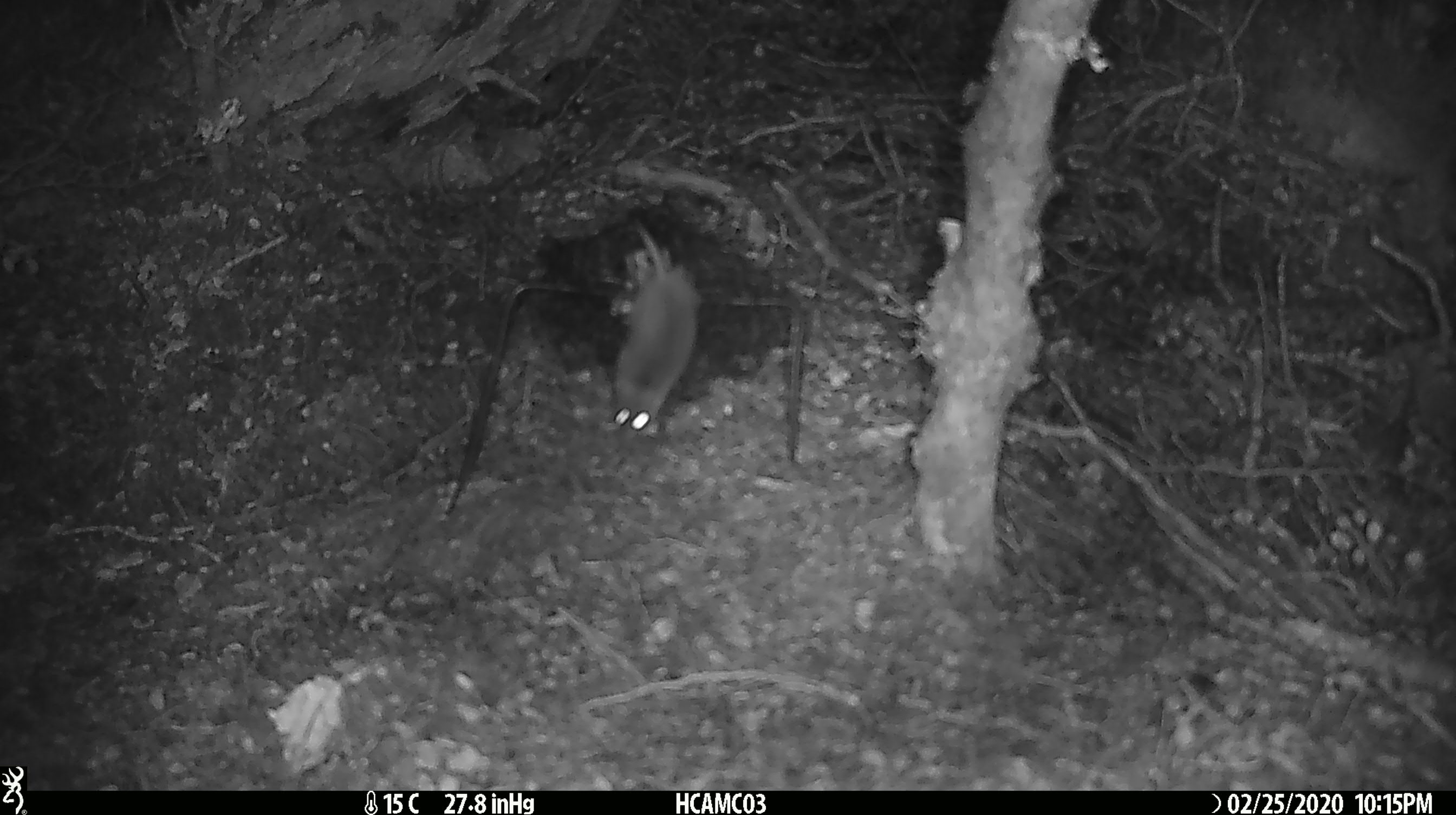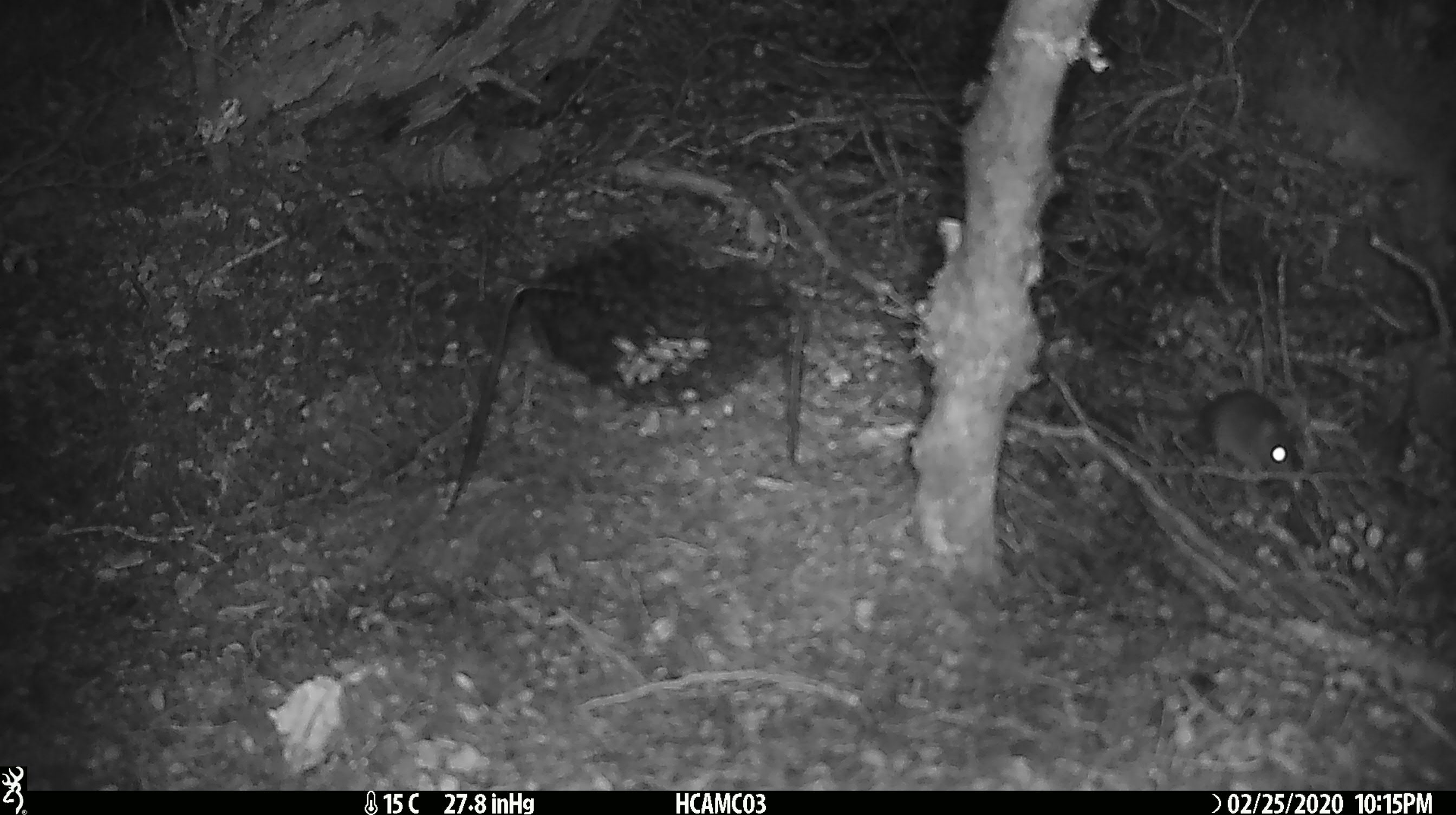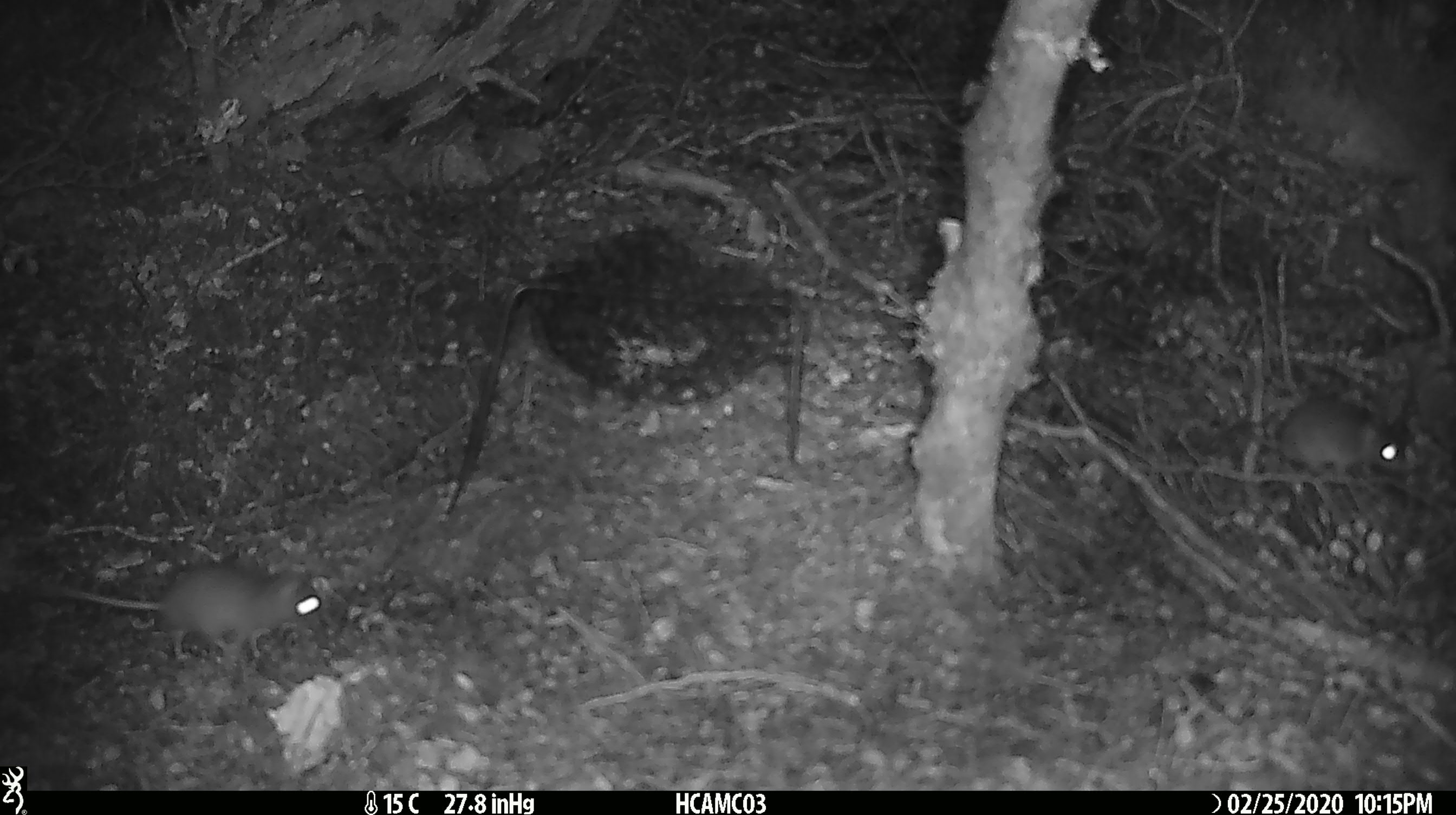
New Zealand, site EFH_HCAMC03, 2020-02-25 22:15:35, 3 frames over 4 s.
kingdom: Animalia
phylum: Chordata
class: Mammalia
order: Rodentia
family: Muridae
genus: Mus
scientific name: Mus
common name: mouse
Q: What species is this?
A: Mouse (Mus).